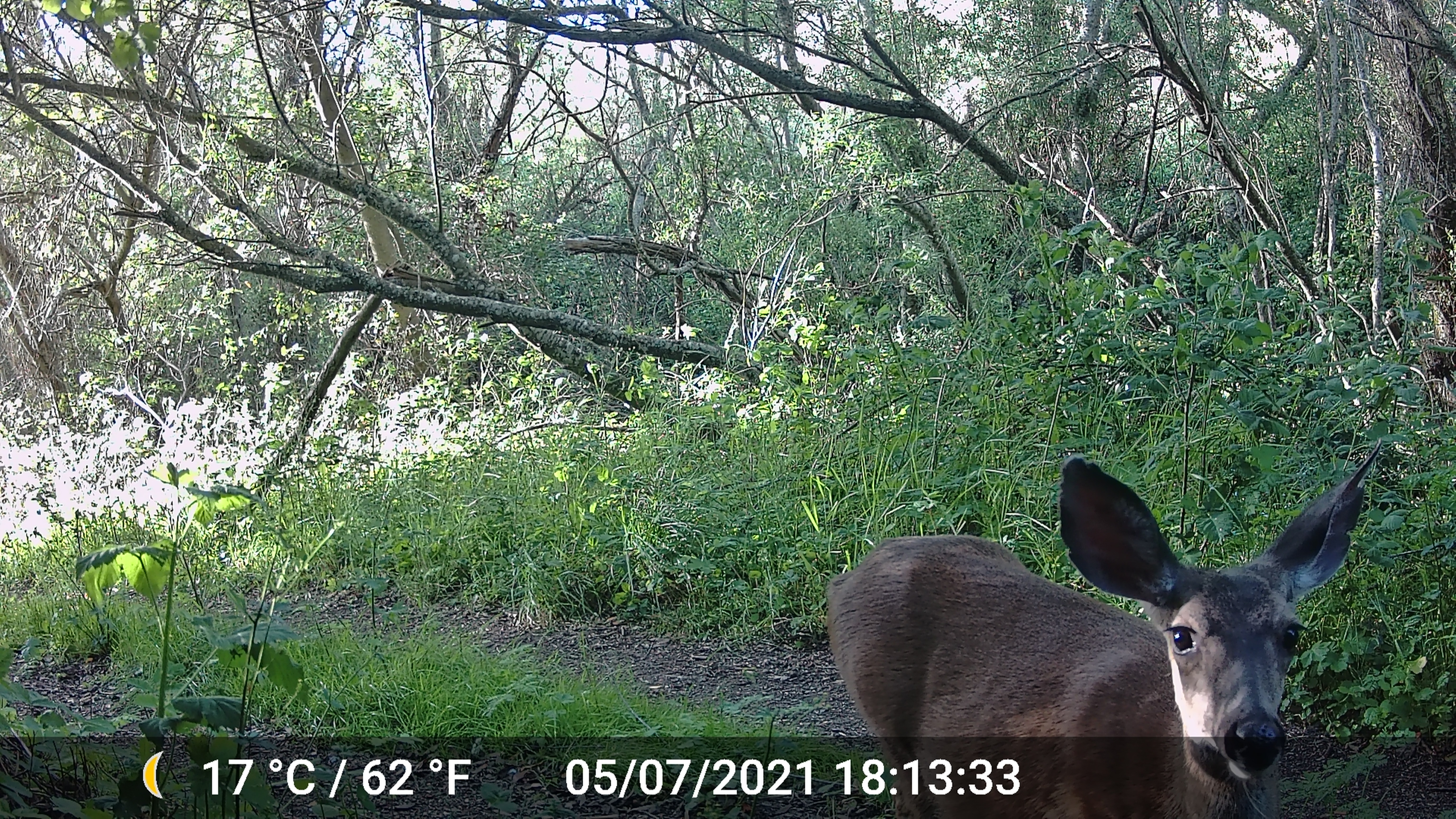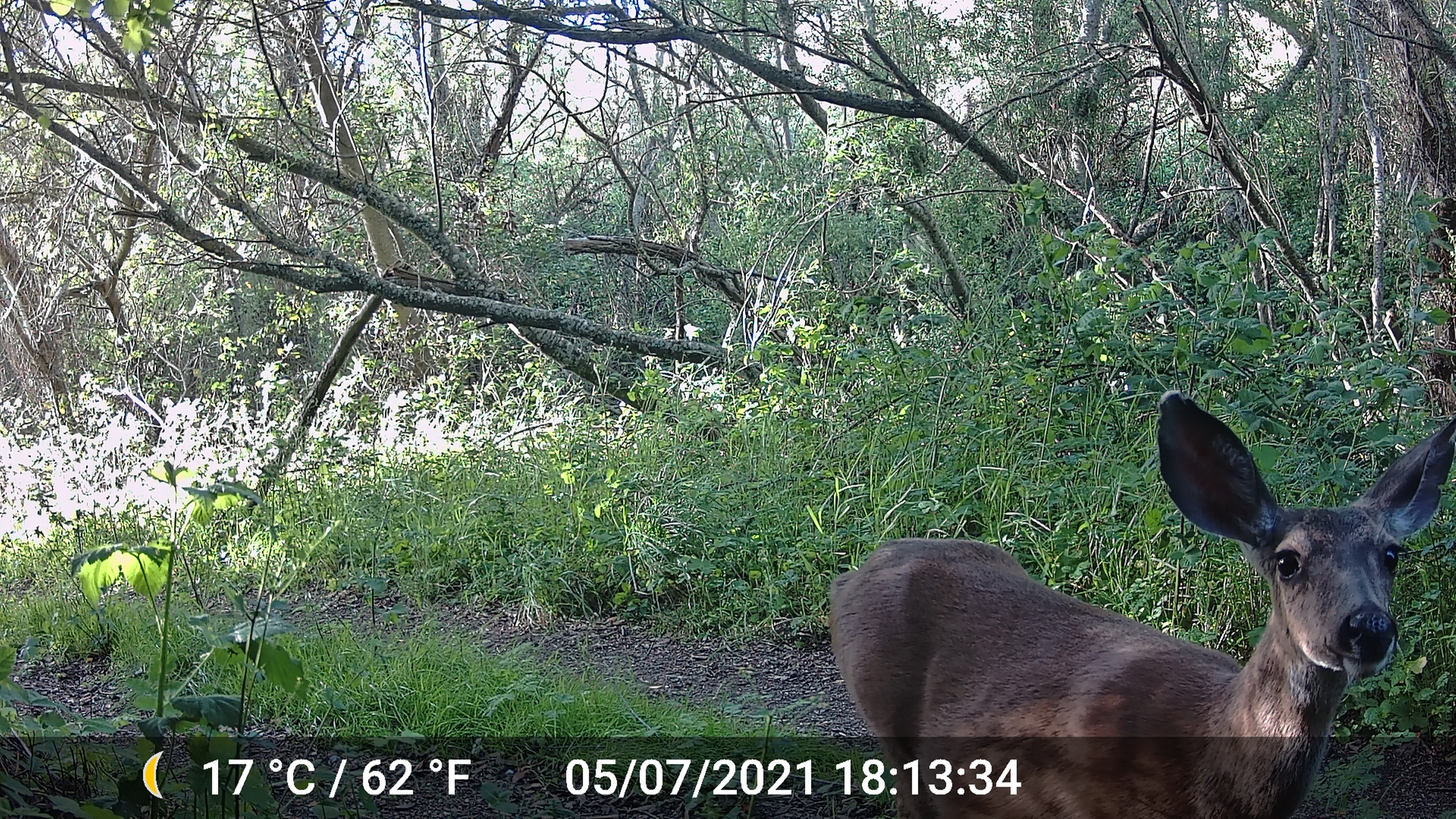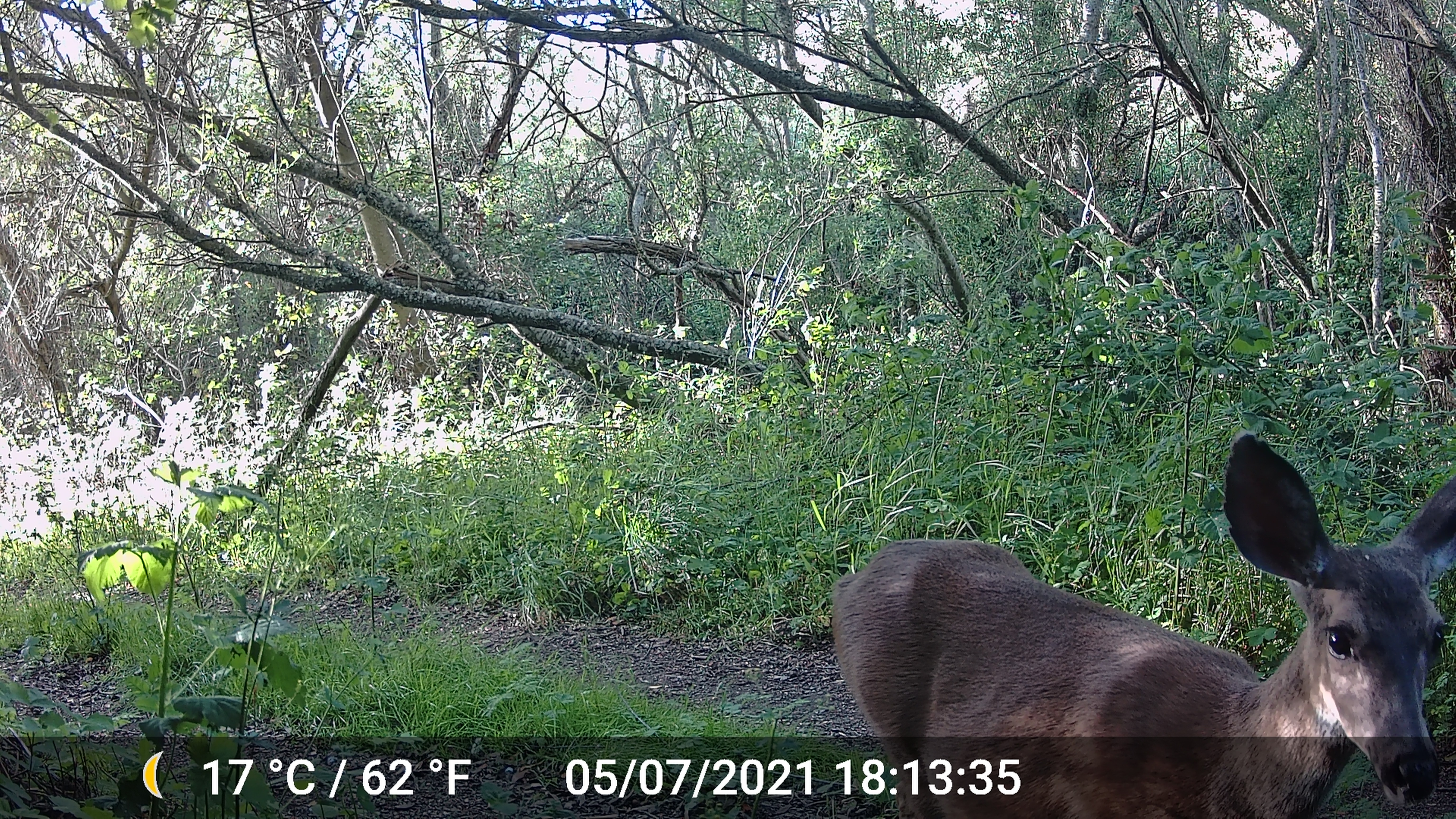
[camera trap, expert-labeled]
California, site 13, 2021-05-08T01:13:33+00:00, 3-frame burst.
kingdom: Animalia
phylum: Chordata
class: Mammalia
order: Artiodactyla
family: Cervidae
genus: Odocoileus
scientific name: Odocoileus hemionus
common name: mule deer